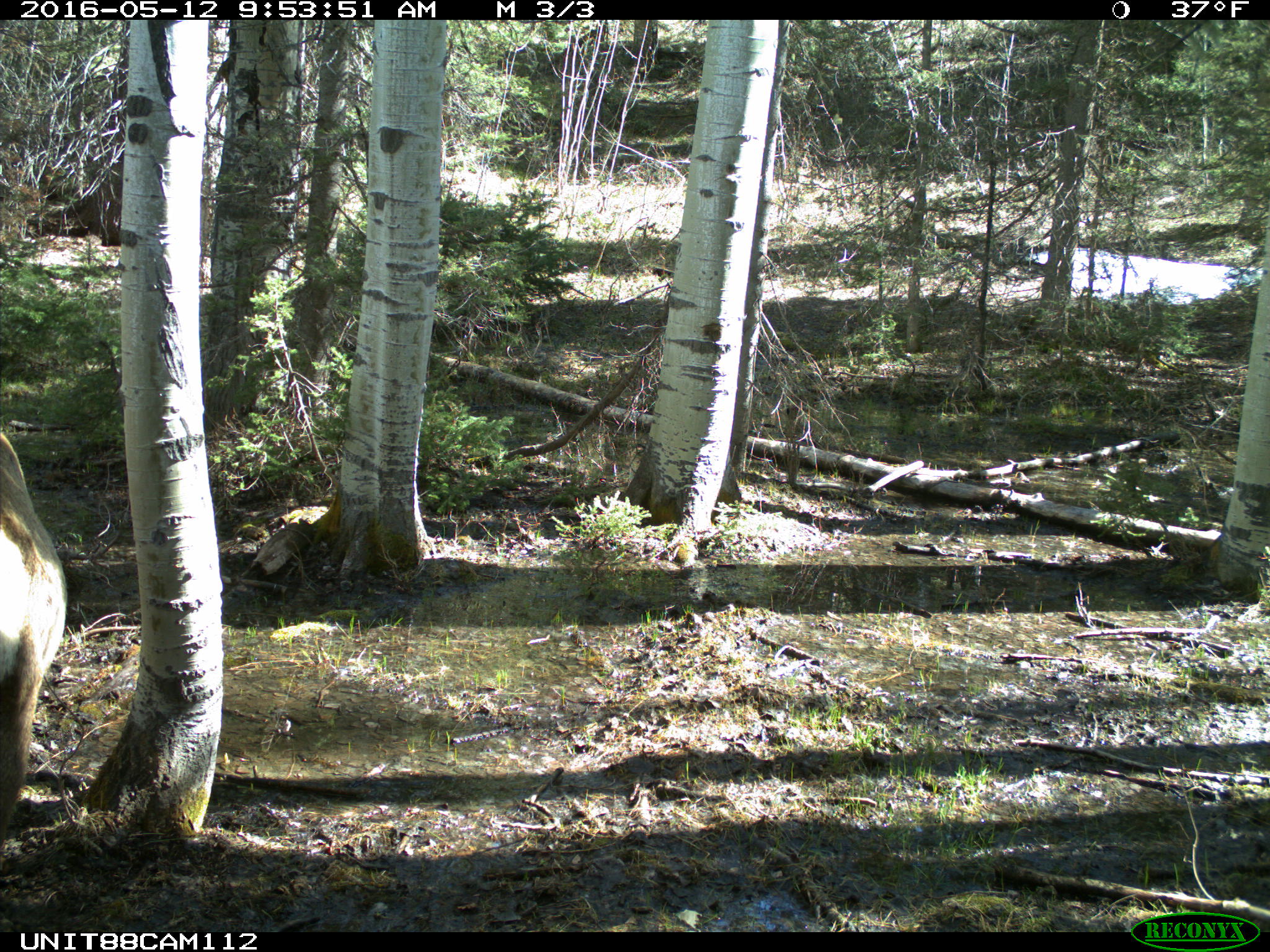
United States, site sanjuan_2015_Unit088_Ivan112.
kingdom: Animalia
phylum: Chordata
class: Mammalia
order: Artiodactyla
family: Cervidae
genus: Cervus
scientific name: Cervus elaphus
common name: red deer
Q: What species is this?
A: Cervus elaphus (red deer).